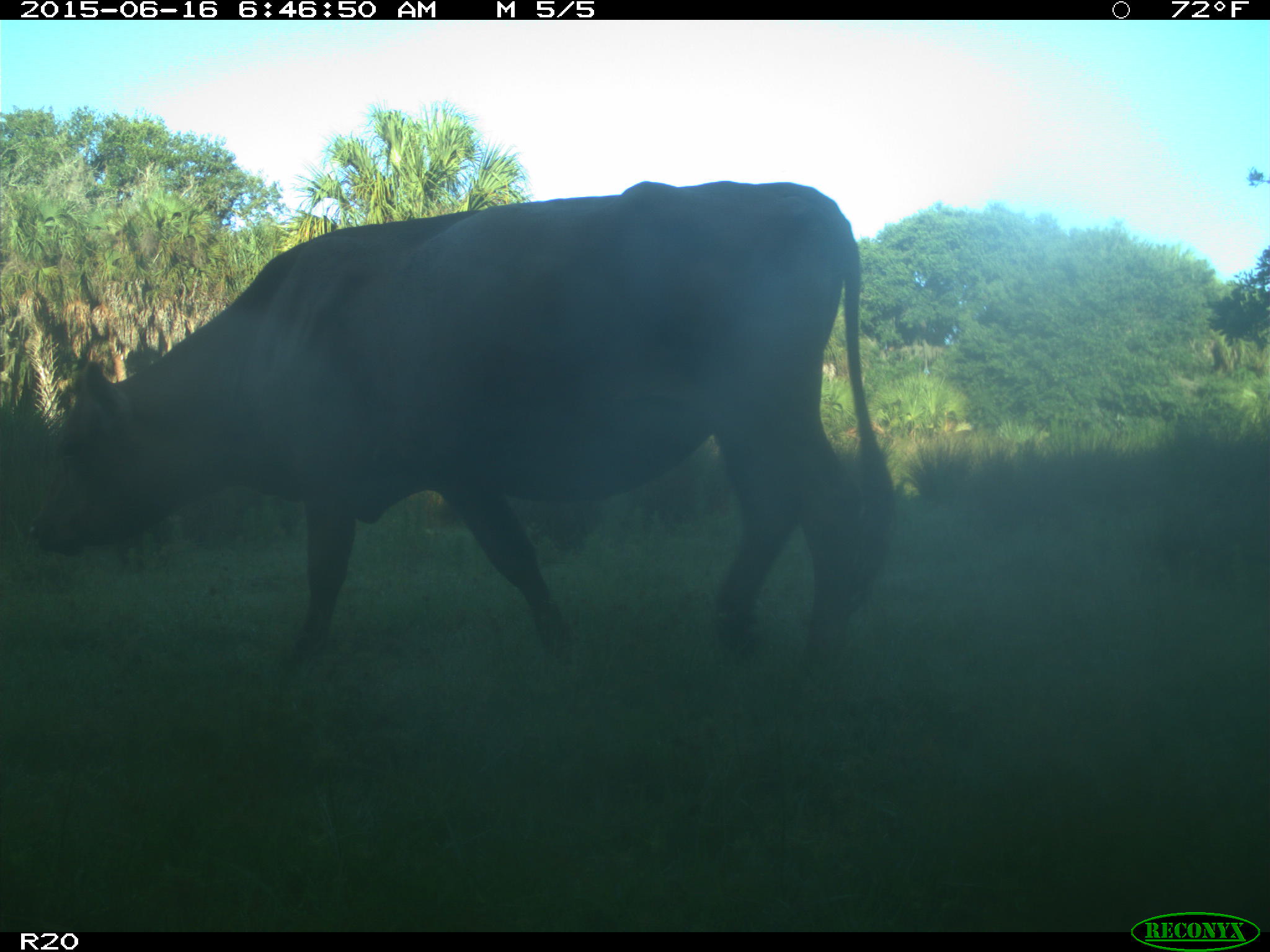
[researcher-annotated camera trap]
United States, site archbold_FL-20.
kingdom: Animalia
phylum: Chordata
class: Mammalia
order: Artiodactyla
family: Bovidae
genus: Bos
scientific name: Bos taurus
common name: domestic cow